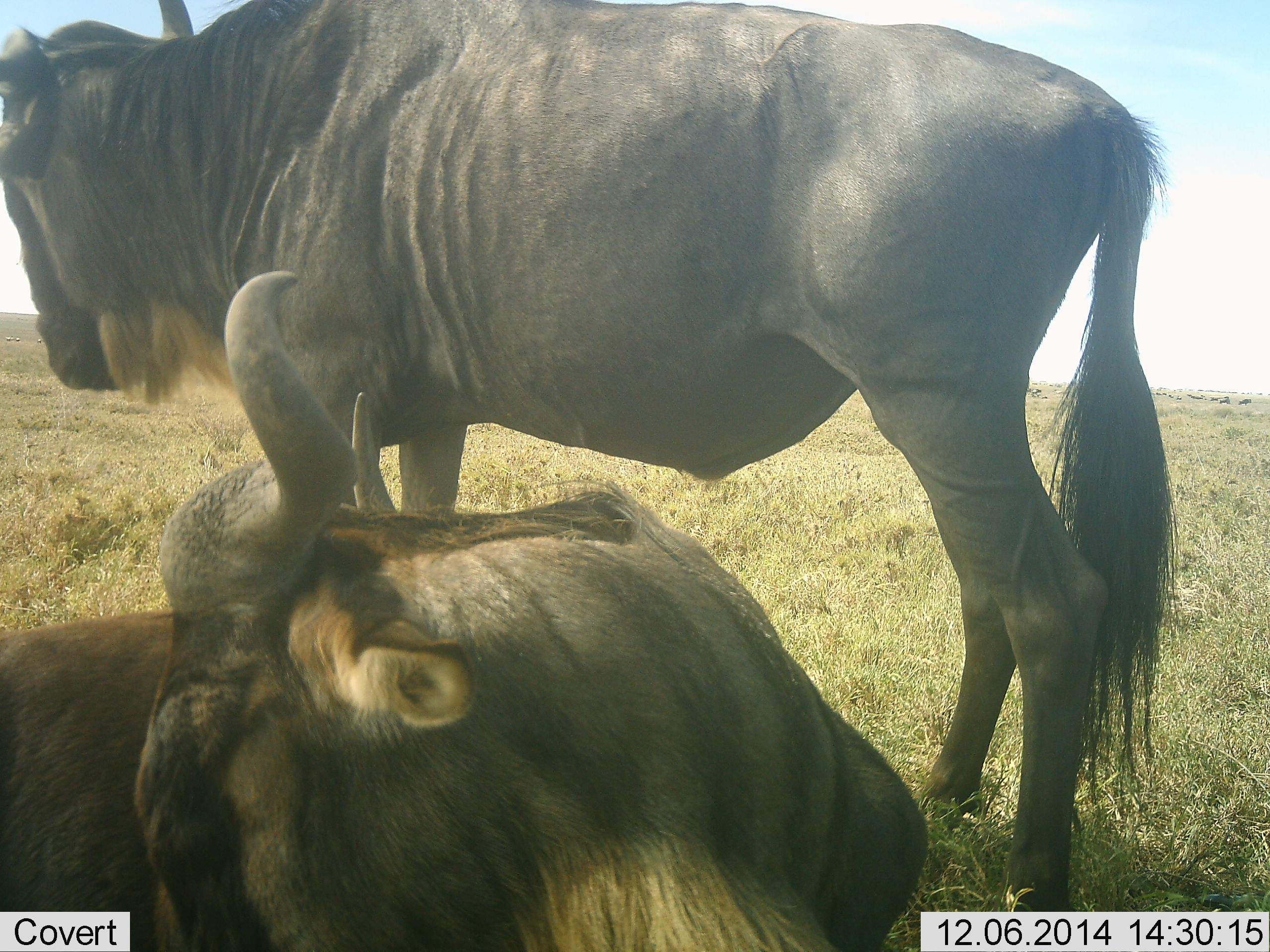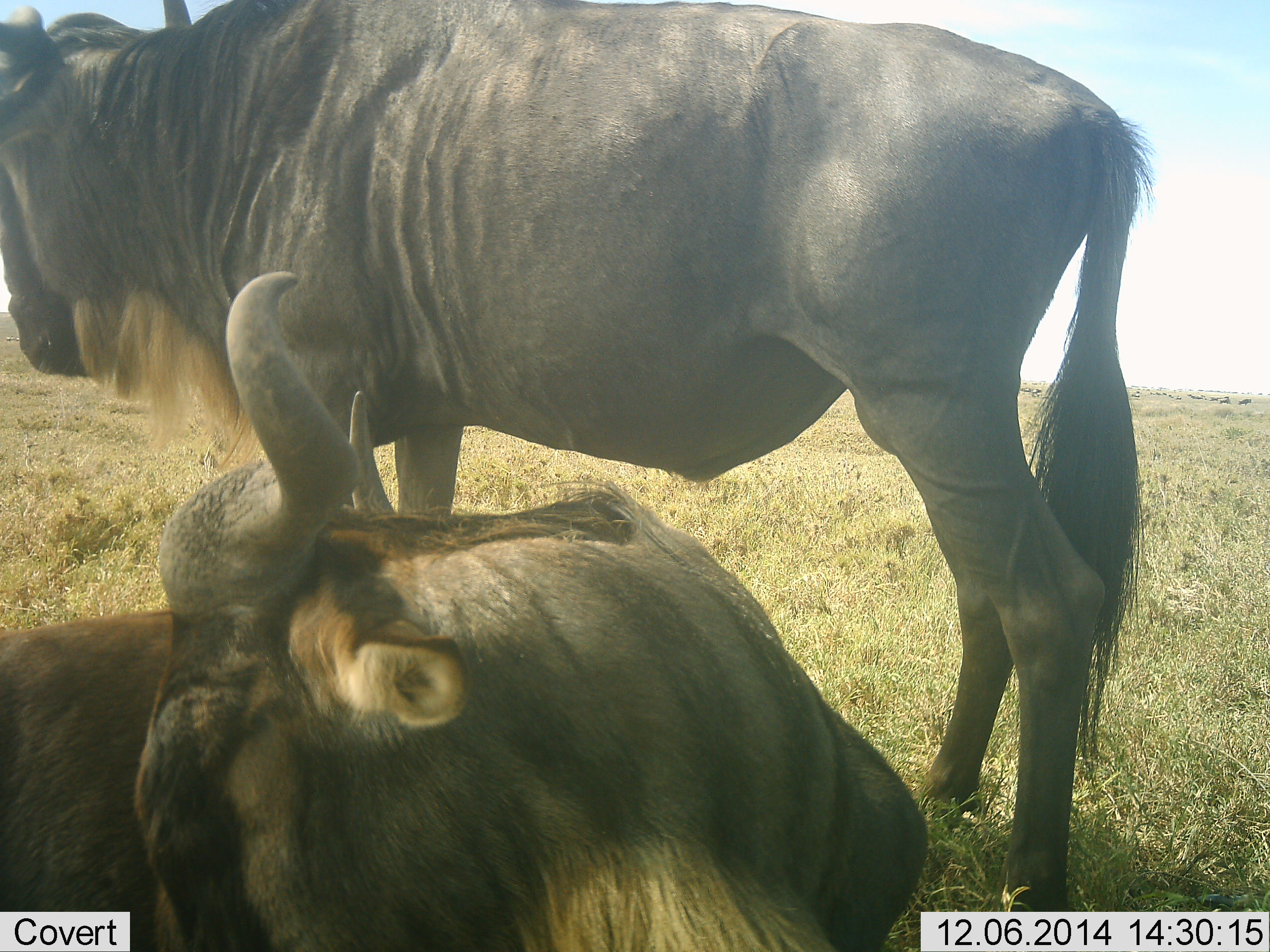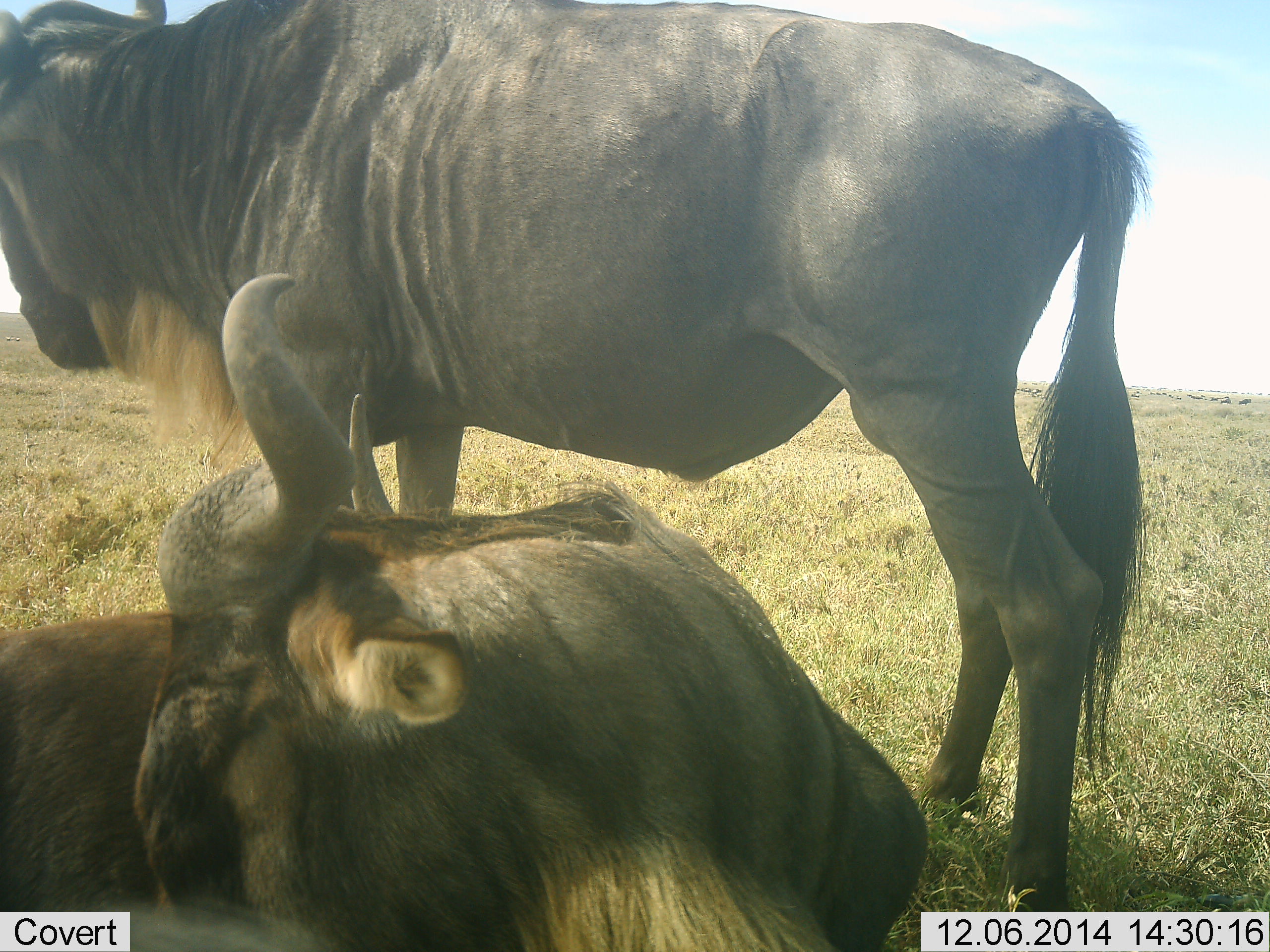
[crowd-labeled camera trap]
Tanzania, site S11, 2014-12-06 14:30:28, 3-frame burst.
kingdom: Animalia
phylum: Chordata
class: Mammalia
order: Artiodactyla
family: Bovidae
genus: Connochaetes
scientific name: Connochaetes taurinus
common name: blue wildebeest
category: wildebeest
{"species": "wildebeest (blue wildebeest) (Connochaetes taurinus)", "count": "2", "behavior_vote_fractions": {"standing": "100%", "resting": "100%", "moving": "0%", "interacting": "0%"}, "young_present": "0%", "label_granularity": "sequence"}